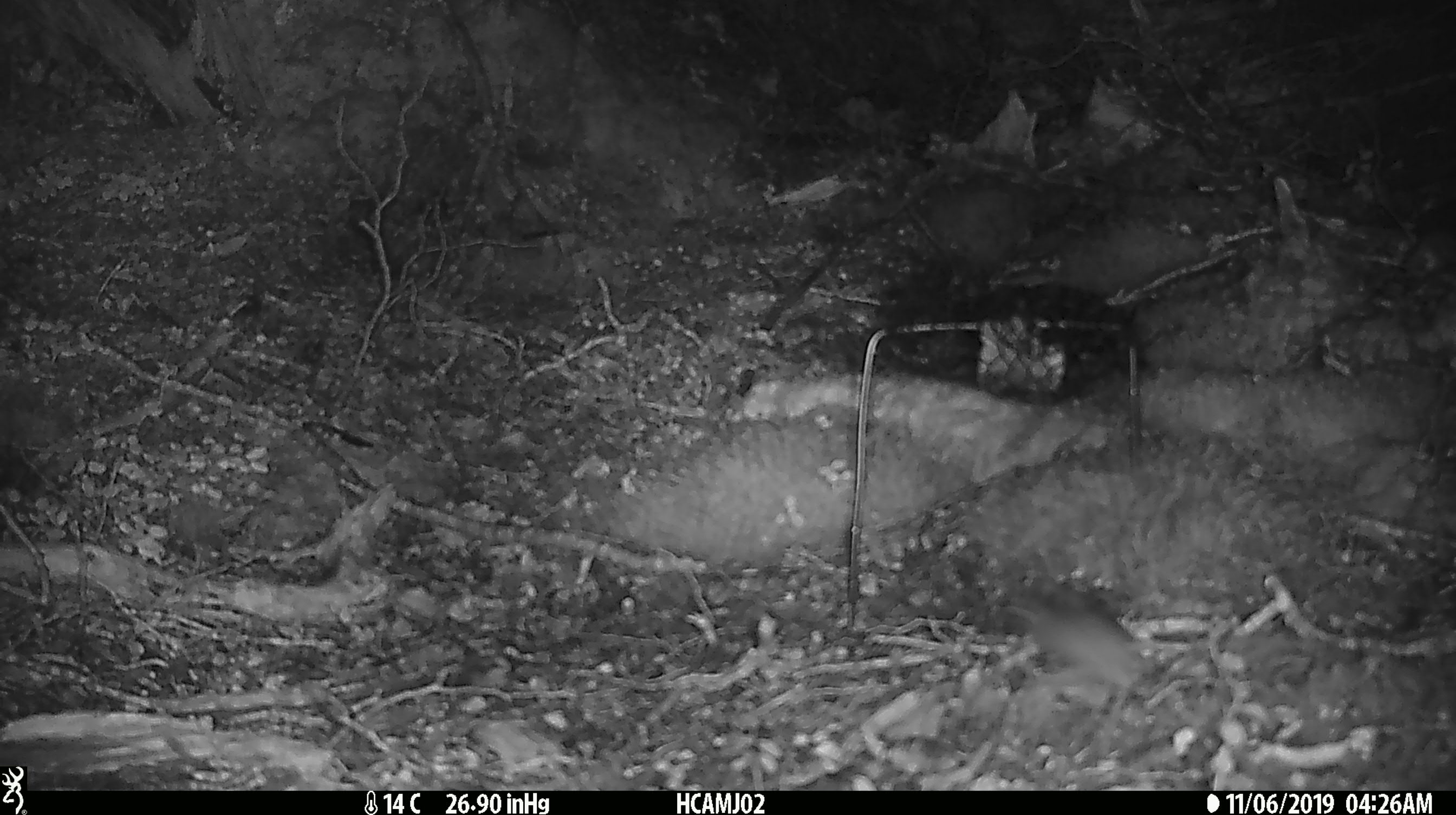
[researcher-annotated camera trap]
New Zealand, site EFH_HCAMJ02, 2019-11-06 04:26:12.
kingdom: Animalia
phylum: Chordata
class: Mammalia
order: Rodentia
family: Muridae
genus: Mus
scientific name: Mus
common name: mouse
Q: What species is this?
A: Mouse (Mus).